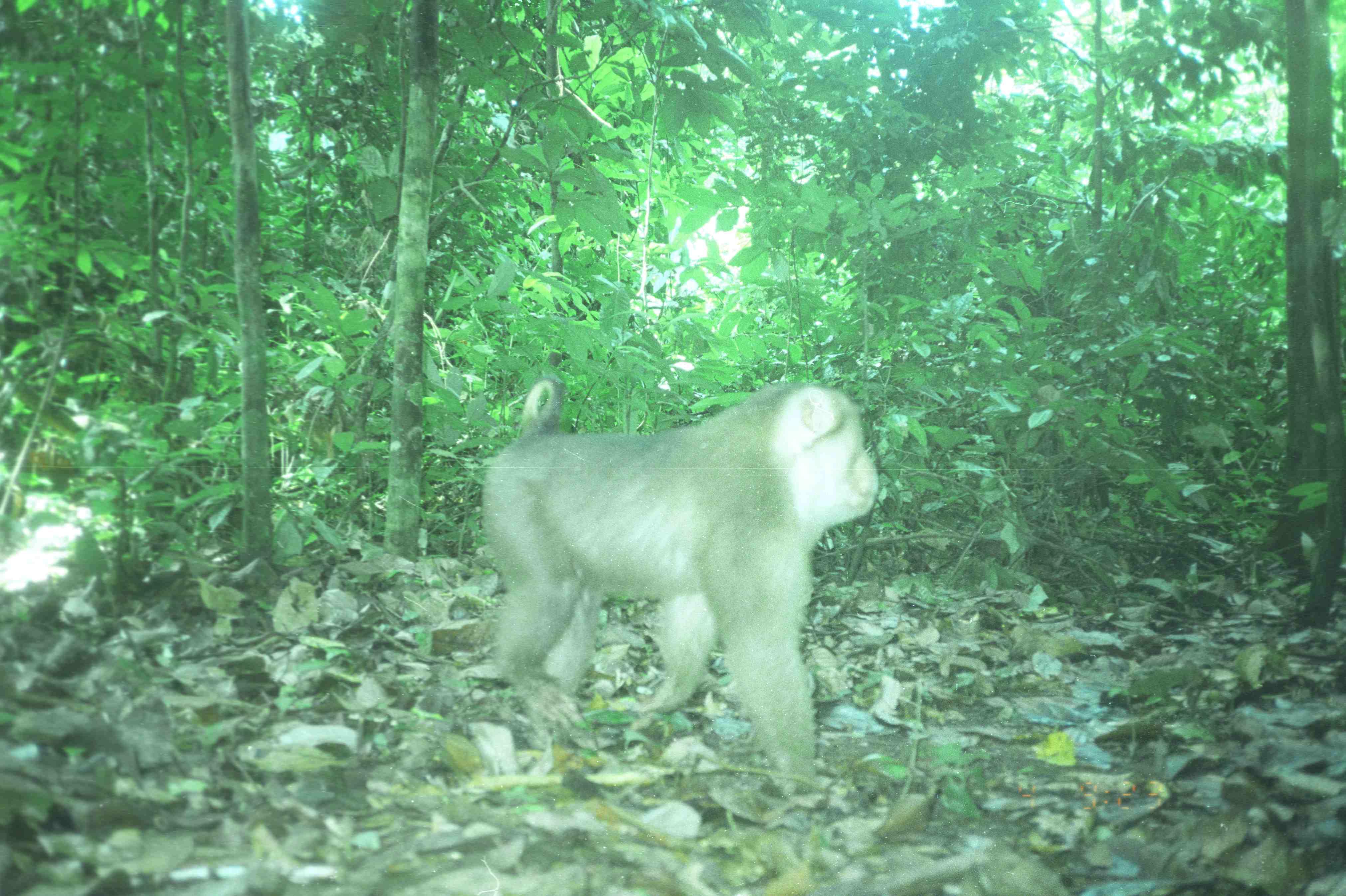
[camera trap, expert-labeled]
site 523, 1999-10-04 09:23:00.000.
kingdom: Animalia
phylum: Chordata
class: Mammalia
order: Primates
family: Cercopithecidae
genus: Macaca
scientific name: Macaca nemestrina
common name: southern pig-tailed macaque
Macaca nemestrina (southern pig-tailed macaque), count 1.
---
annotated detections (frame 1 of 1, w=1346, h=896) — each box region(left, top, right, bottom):
macaca nemestrina: region(480, 379, 876, 785)